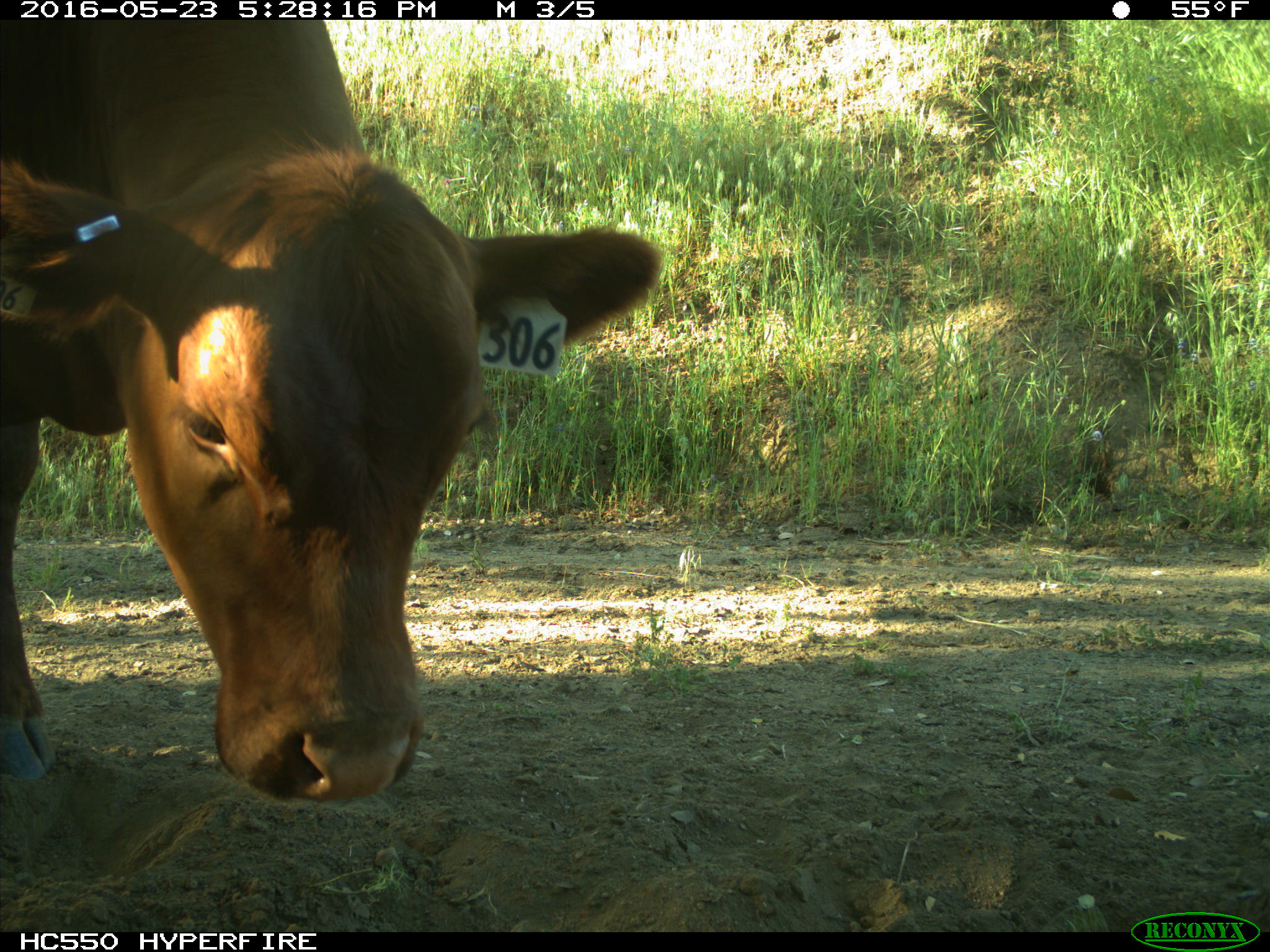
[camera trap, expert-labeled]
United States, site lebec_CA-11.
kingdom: Animalia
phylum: Chordata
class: Mammalia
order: Artiodactyla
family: Bovidae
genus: Bos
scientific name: Bos taurus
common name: domestic cow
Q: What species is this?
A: Bos taurus (domestic cow).